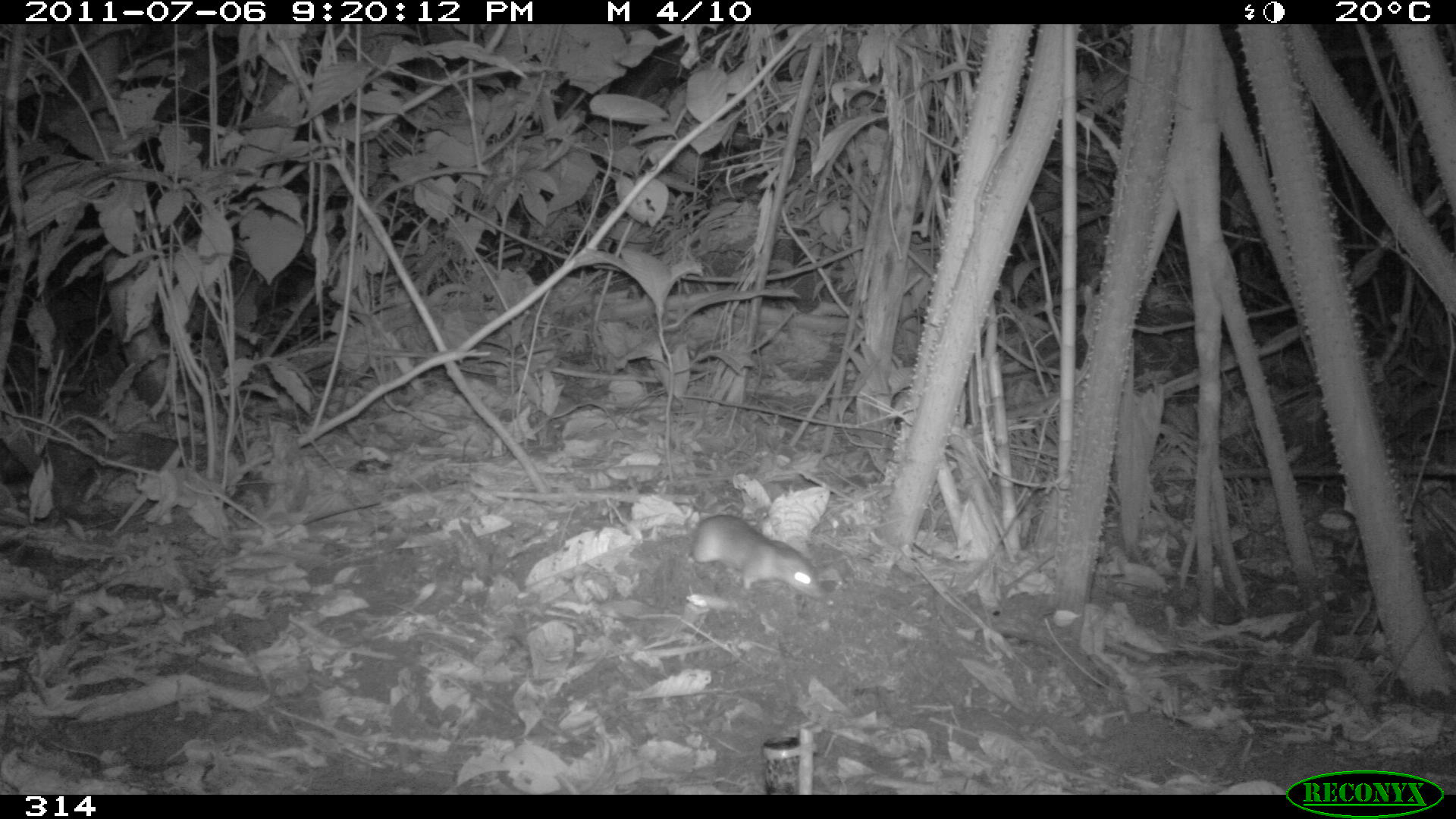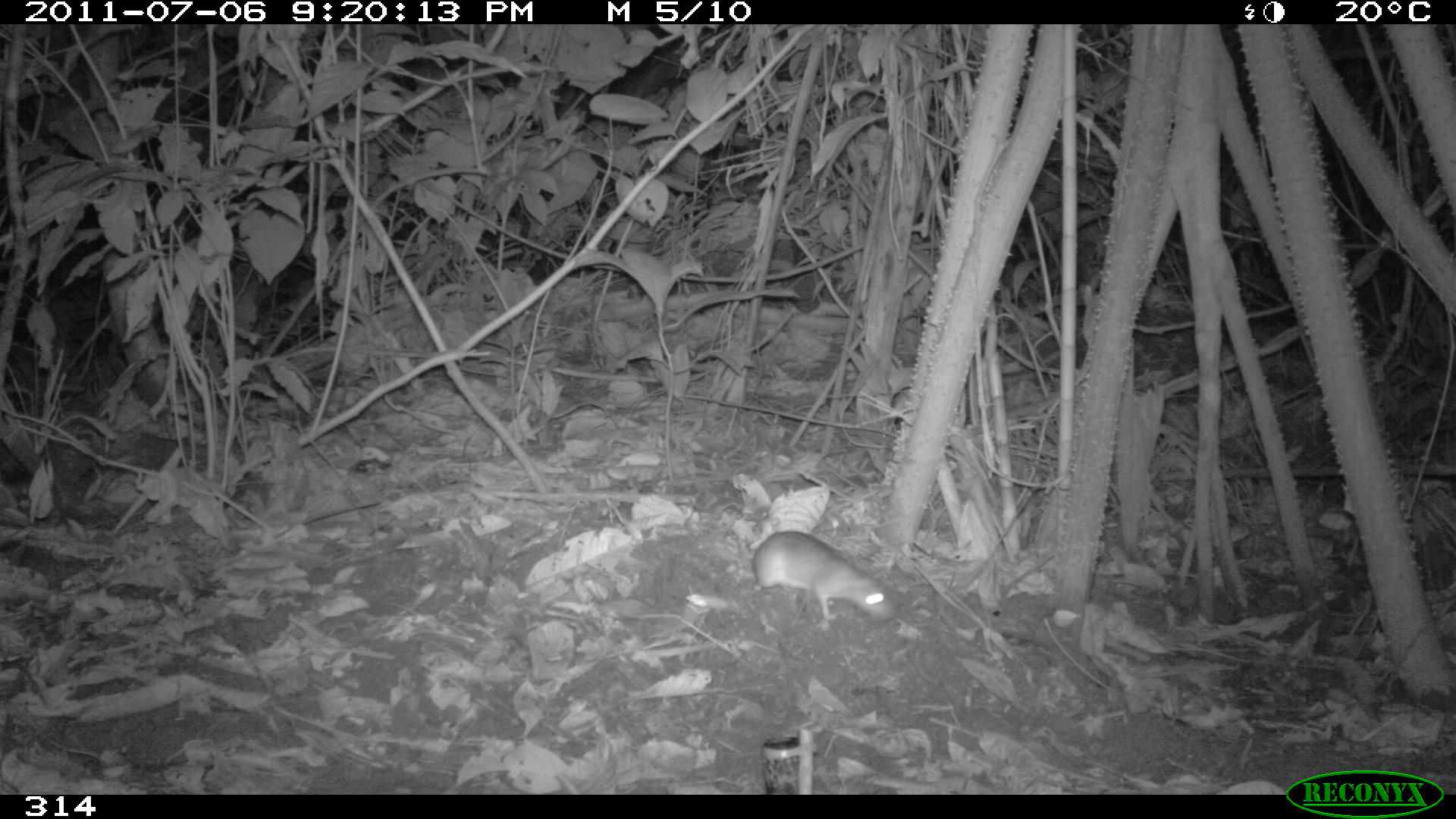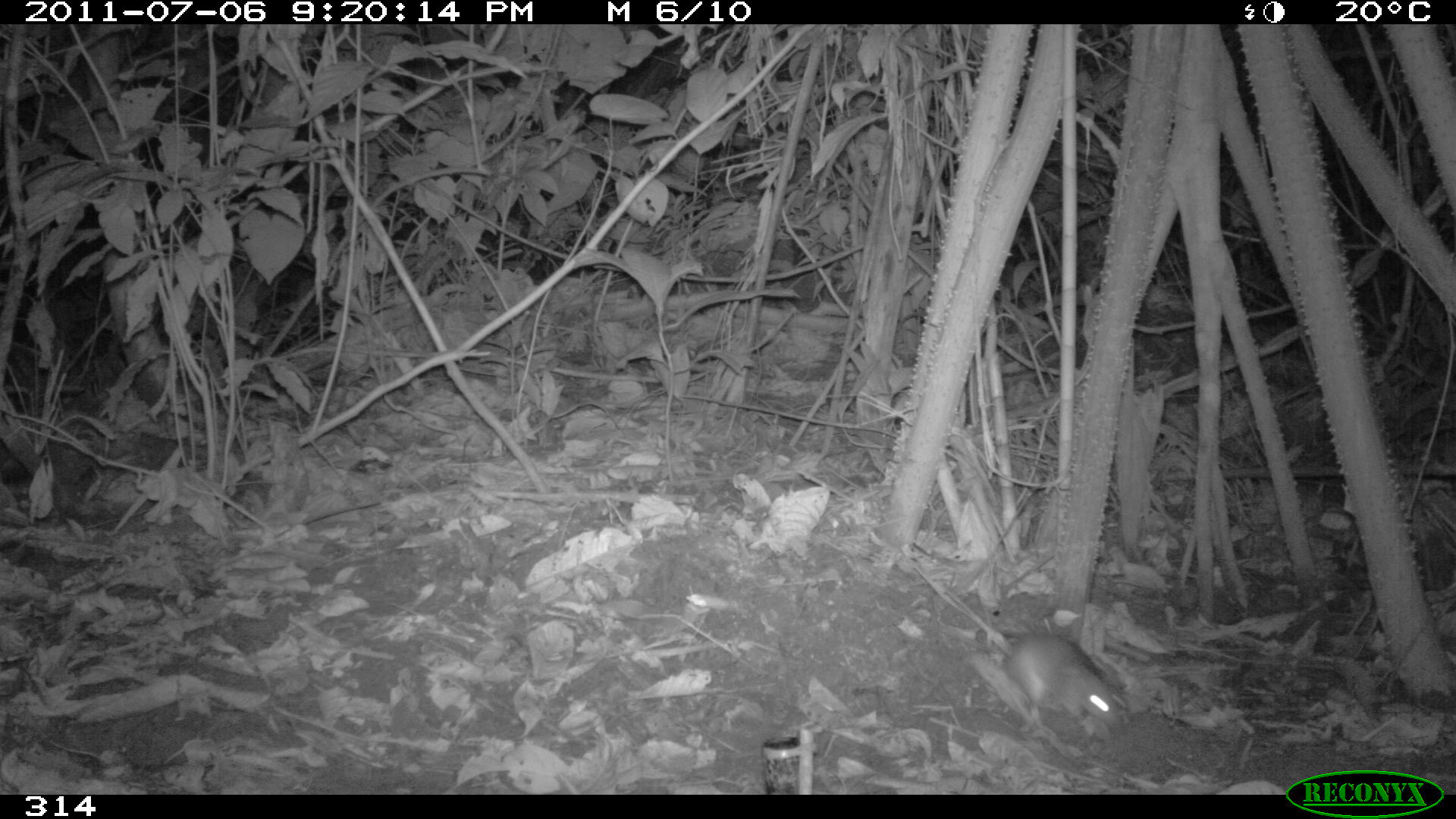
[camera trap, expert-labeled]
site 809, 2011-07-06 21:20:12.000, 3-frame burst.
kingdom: Animalia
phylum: Chordata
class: Mammalia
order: Rodentia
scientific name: Rodentia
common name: rodents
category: unknown rodent